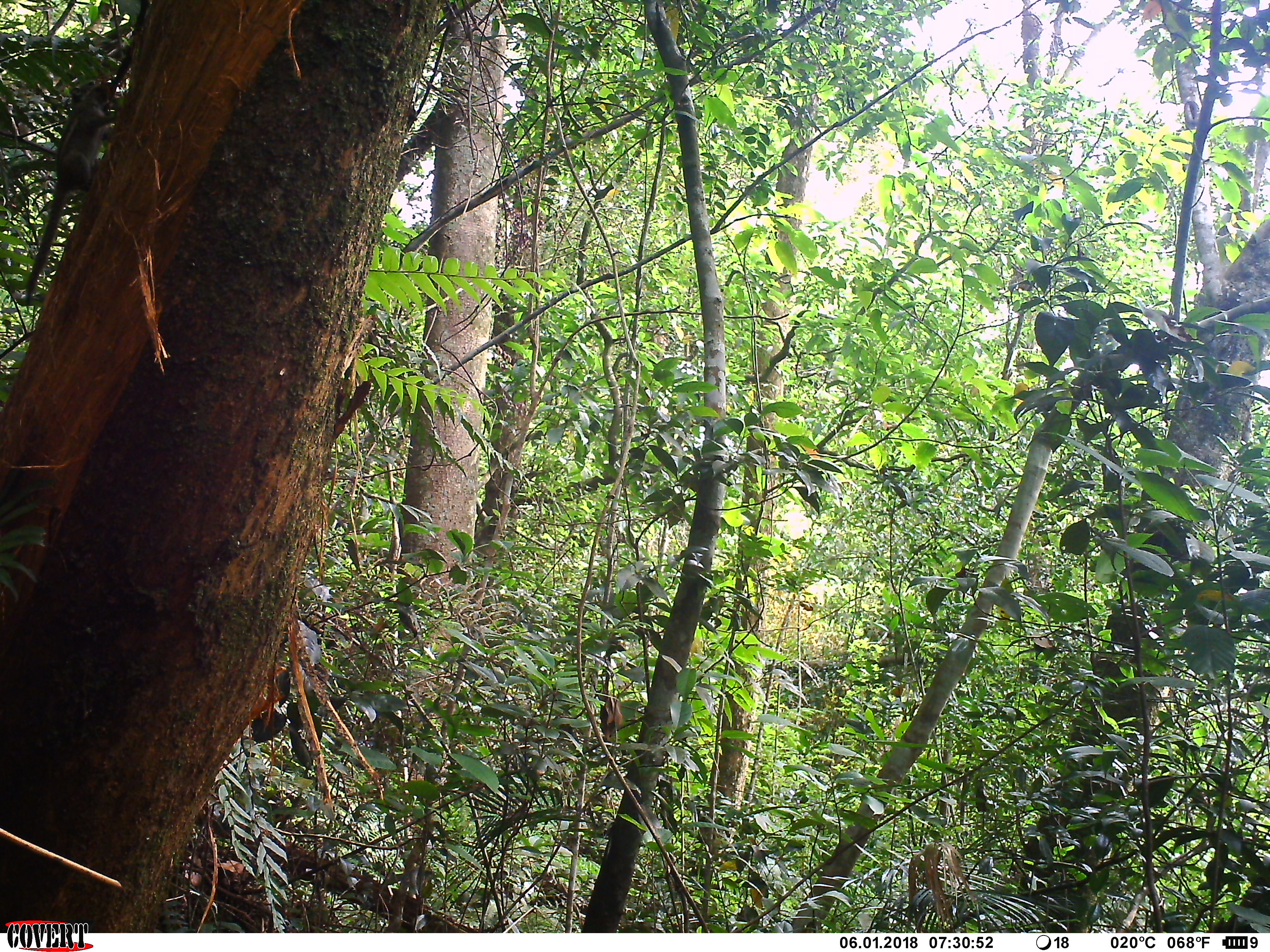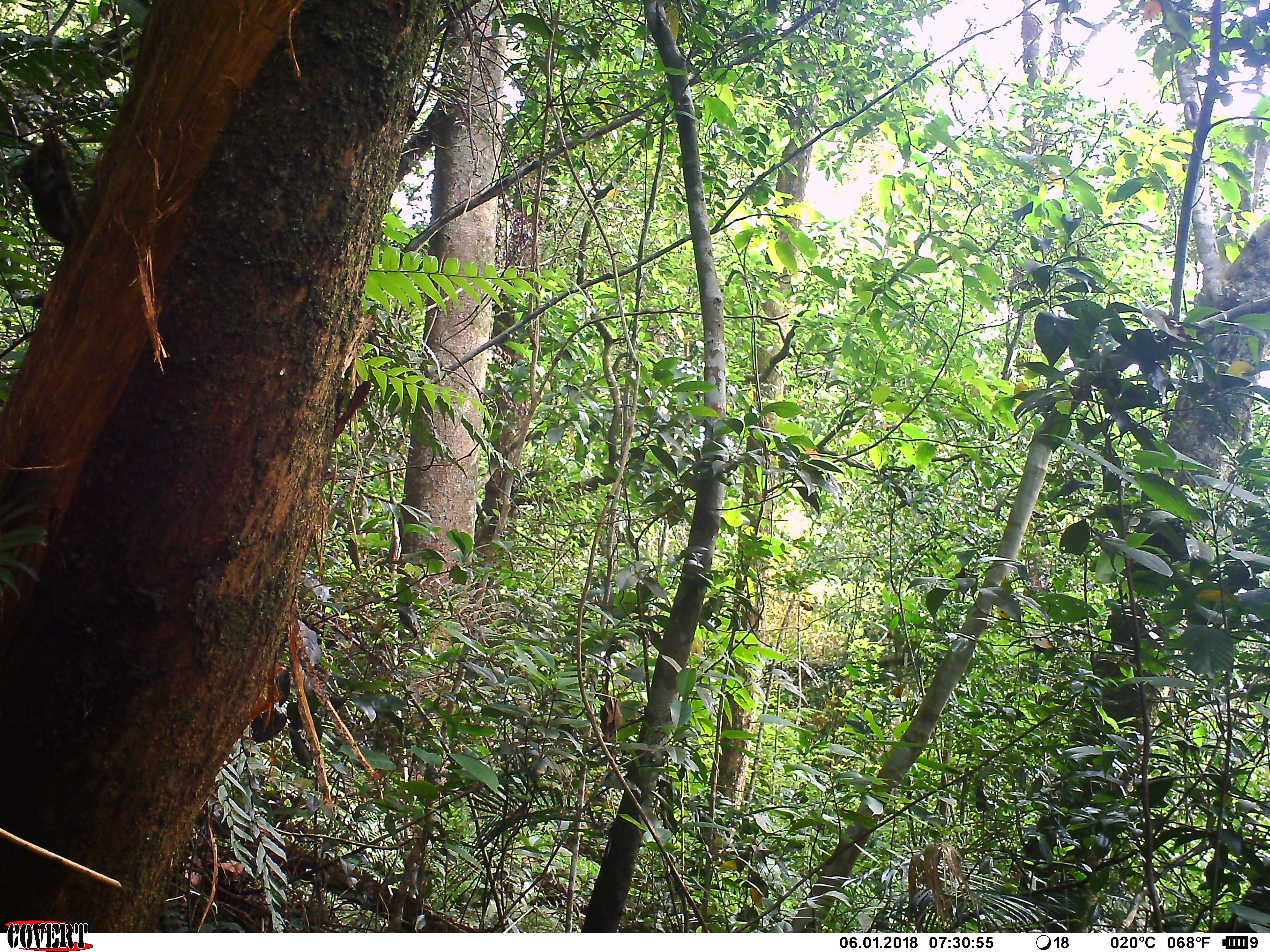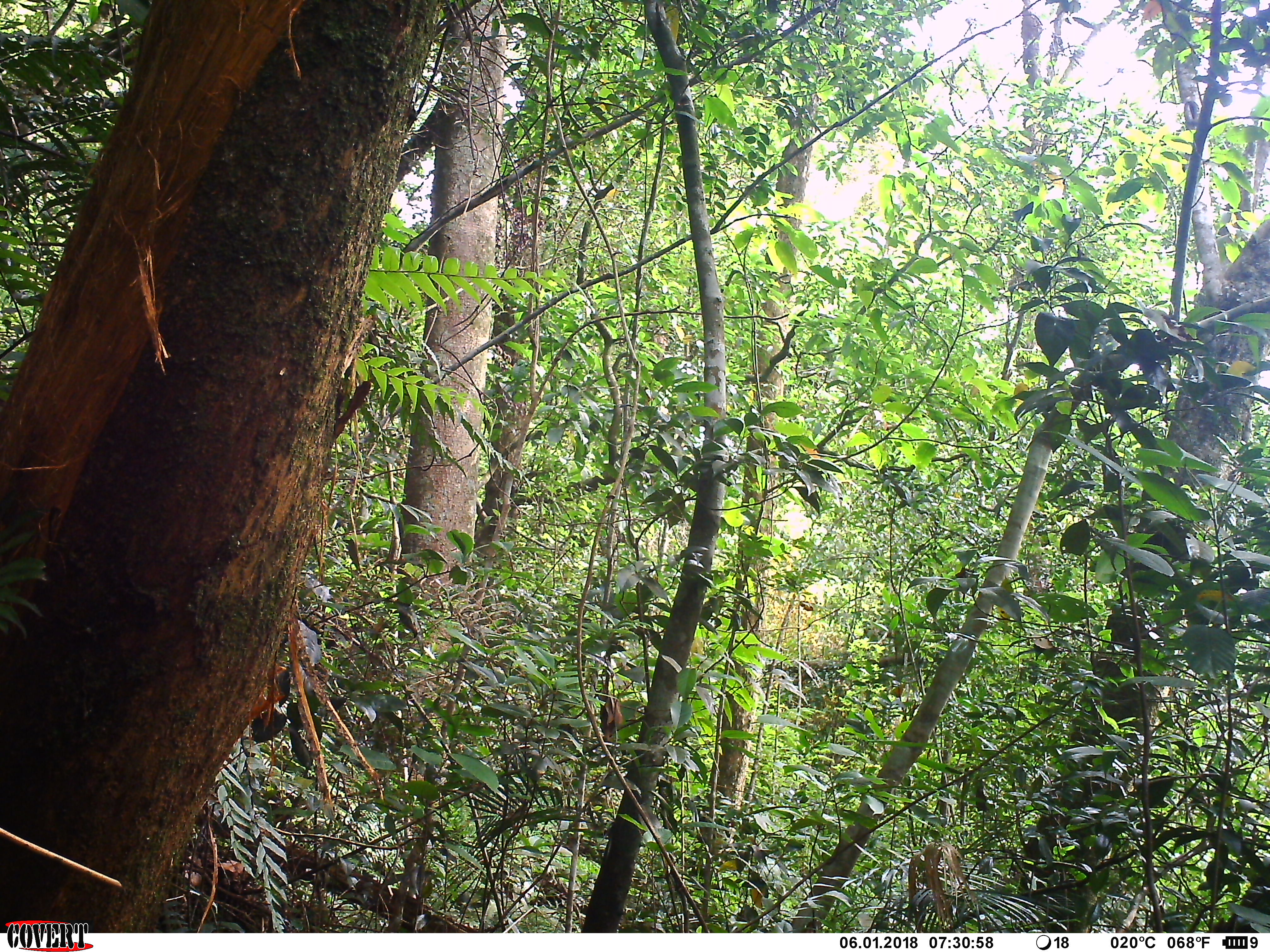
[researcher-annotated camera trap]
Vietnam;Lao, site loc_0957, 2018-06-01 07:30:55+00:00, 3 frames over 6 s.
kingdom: Animalia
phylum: Chordata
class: Mammalia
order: Rodentia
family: Sciuridae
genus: Sciurus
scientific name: Sciurus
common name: squirrel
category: unidentified squirrel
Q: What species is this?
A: Unidentified squirrel (squirrel) (Sciurus).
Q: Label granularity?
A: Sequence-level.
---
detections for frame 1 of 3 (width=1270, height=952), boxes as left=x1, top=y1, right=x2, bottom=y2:
unidentified squirrel: left=23, top=76, right=118, bottom=303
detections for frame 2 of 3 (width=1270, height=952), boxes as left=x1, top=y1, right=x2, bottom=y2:
unidentified squirrel: left=11, top=126, right=101, bottom=306